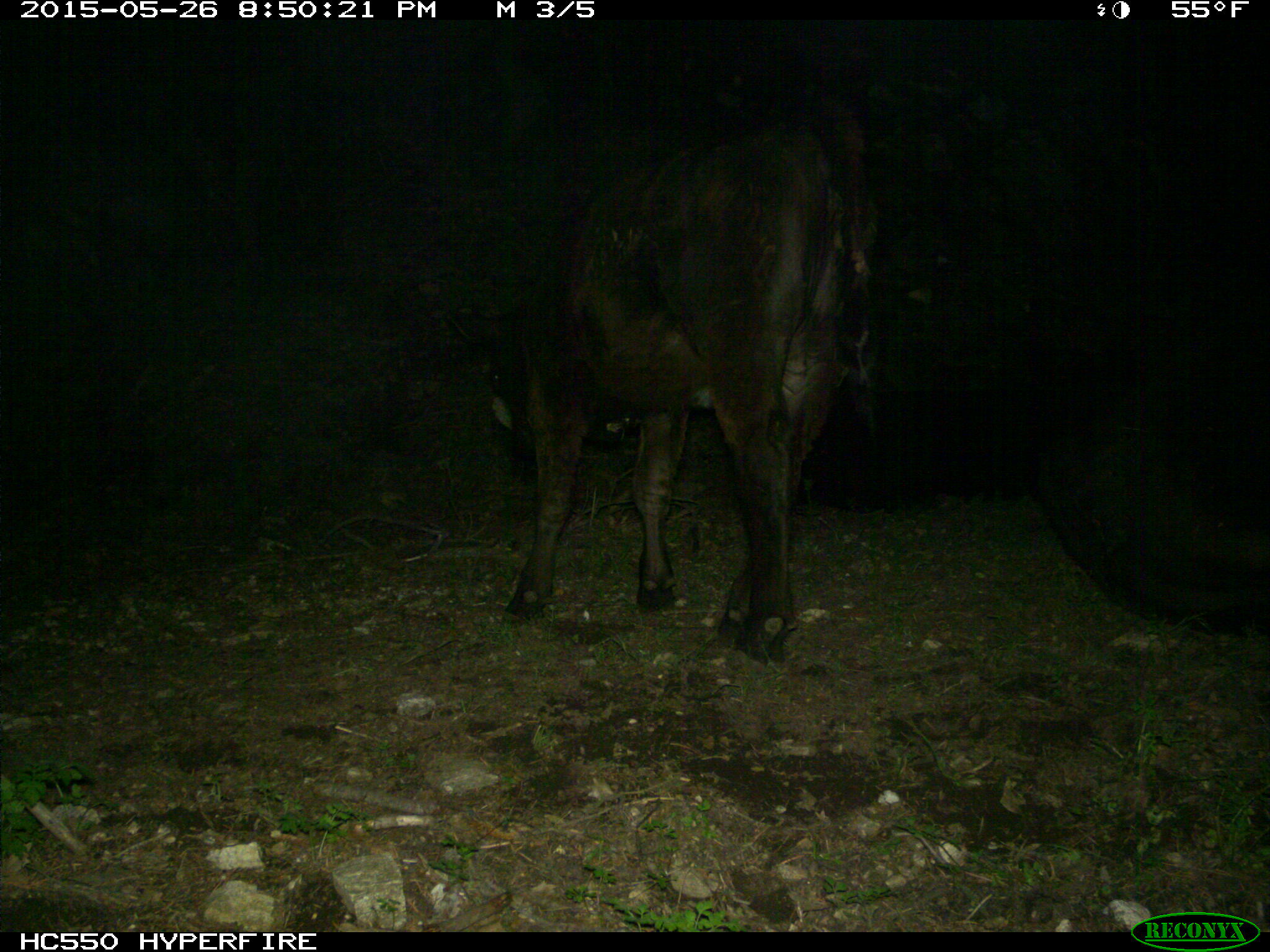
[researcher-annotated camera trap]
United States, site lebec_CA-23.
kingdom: Animalia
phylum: Chordata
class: Mammalia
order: Artiodactyla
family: Bovidae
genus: Bos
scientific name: Bos taurus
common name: domestic cow